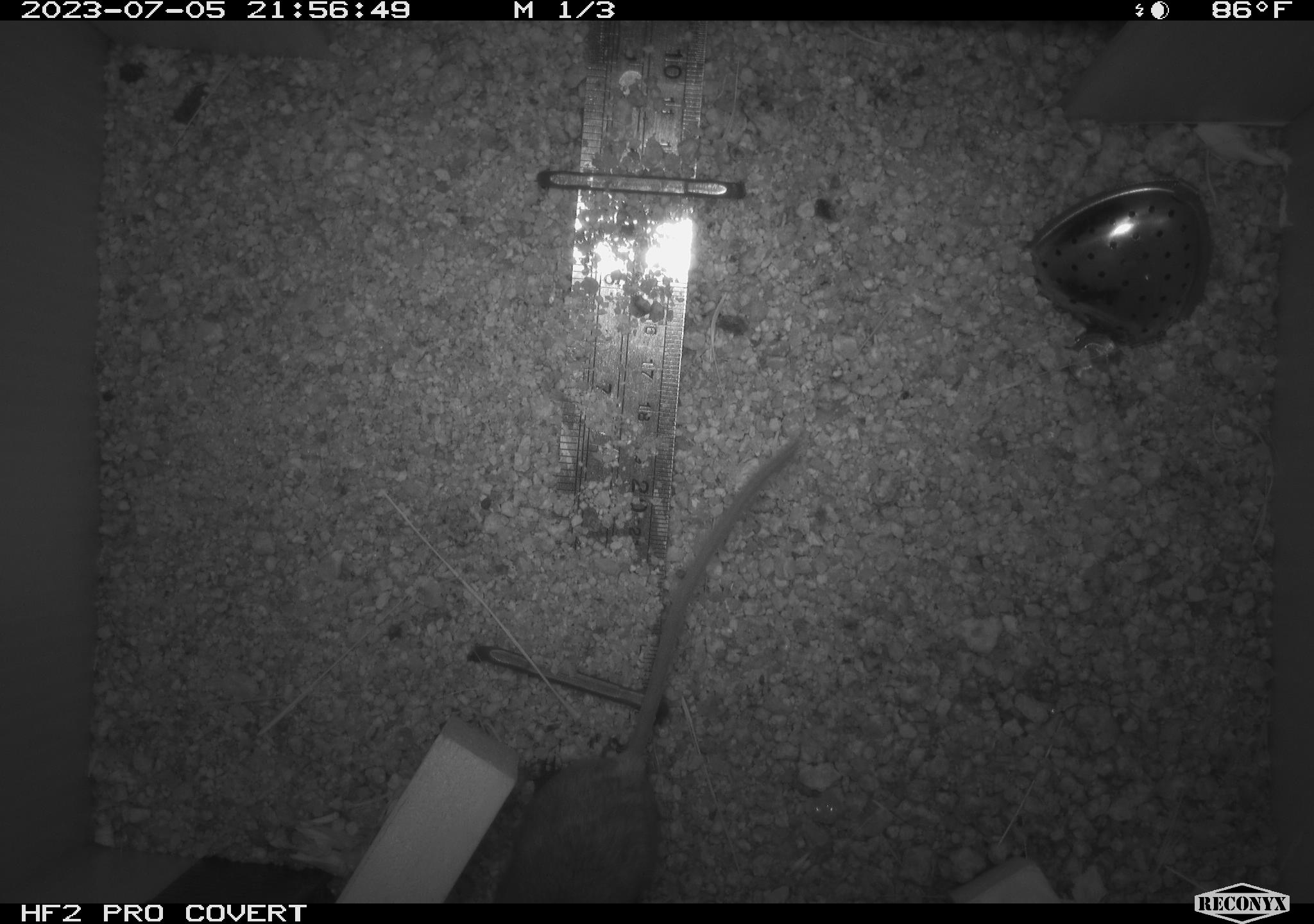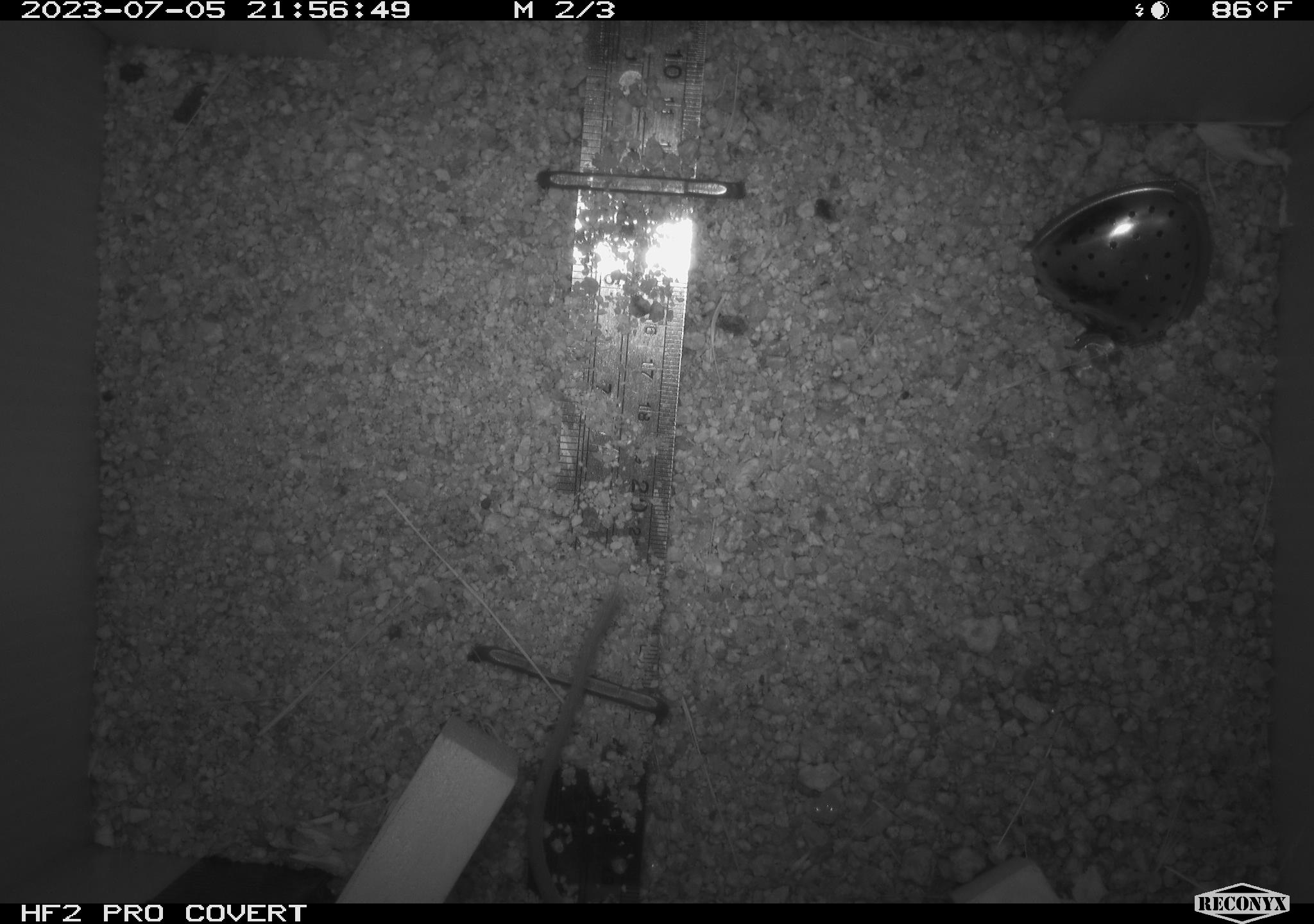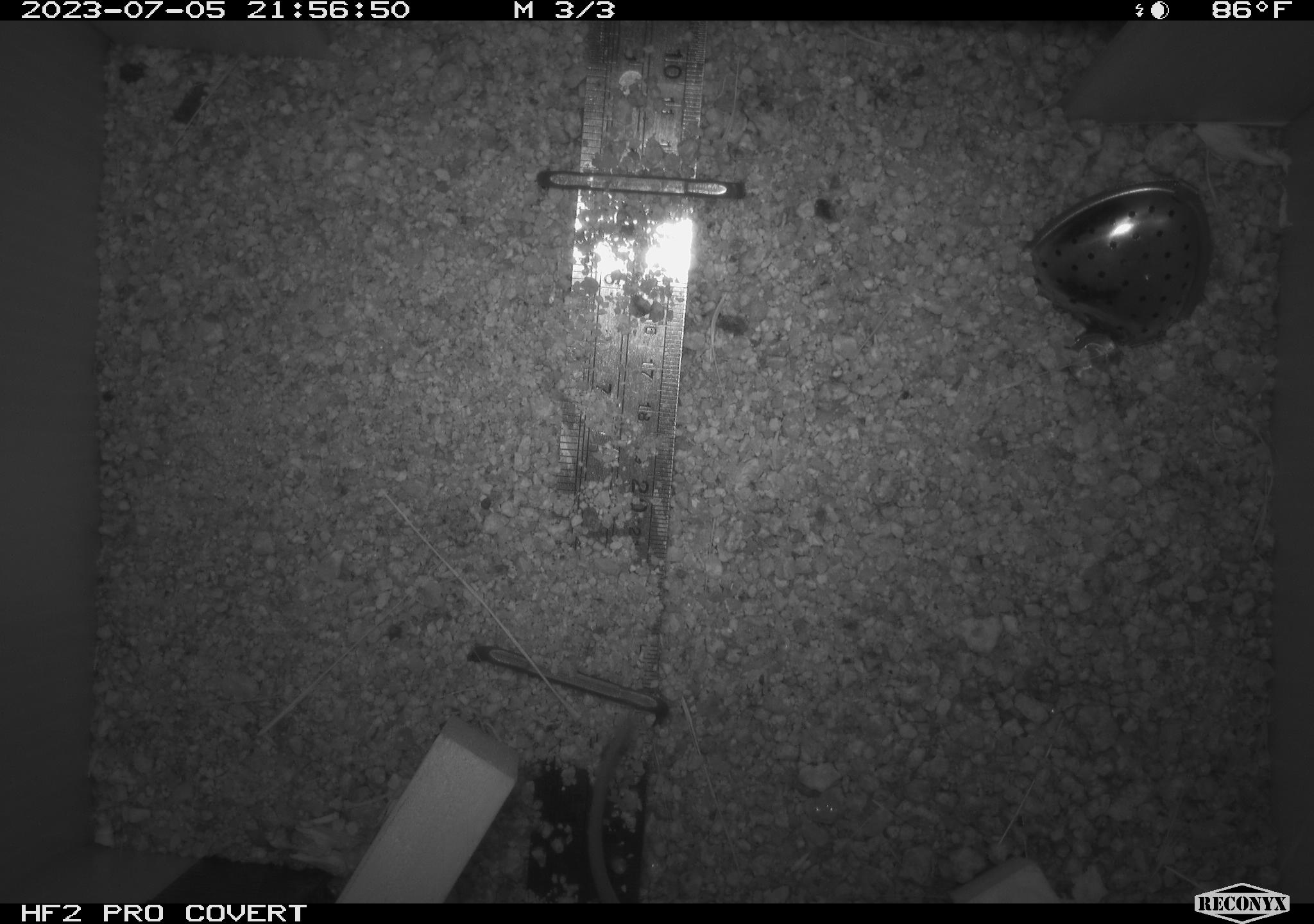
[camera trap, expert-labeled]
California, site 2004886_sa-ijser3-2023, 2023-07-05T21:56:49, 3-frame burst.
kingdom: Animalia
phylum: Chordata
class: Mammalia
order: Rodentia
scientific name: Rodentia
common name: mouse species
Mouse species (Rodentia).